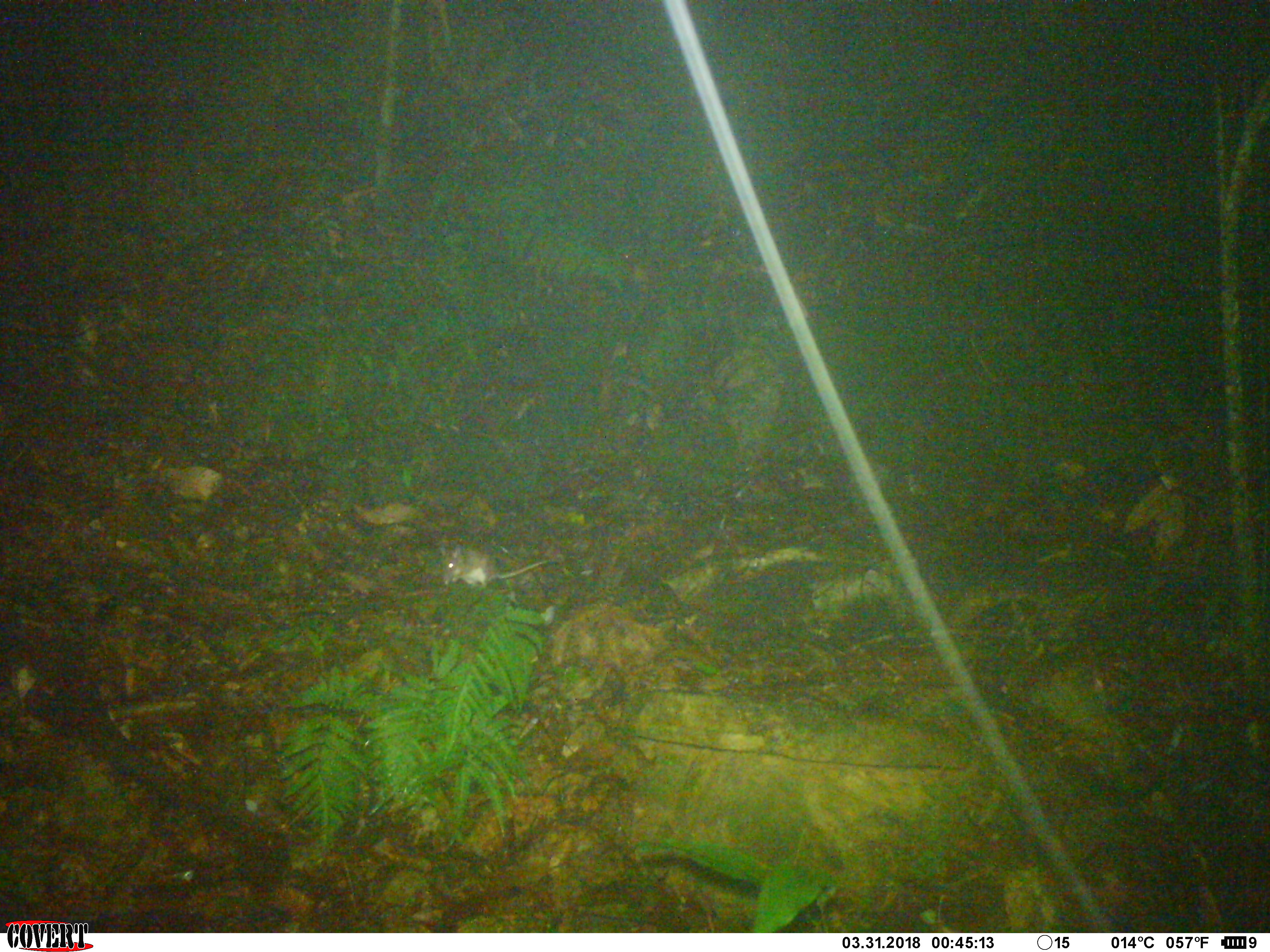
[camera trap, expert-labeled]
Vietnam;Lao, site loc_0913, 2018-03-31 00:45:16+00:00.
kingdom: Animalia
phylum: Chordata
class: Mammalia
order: Rodentia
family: Muridae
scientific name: Muridae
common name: old-world mice and rats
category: unidentified murid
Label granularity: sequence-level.